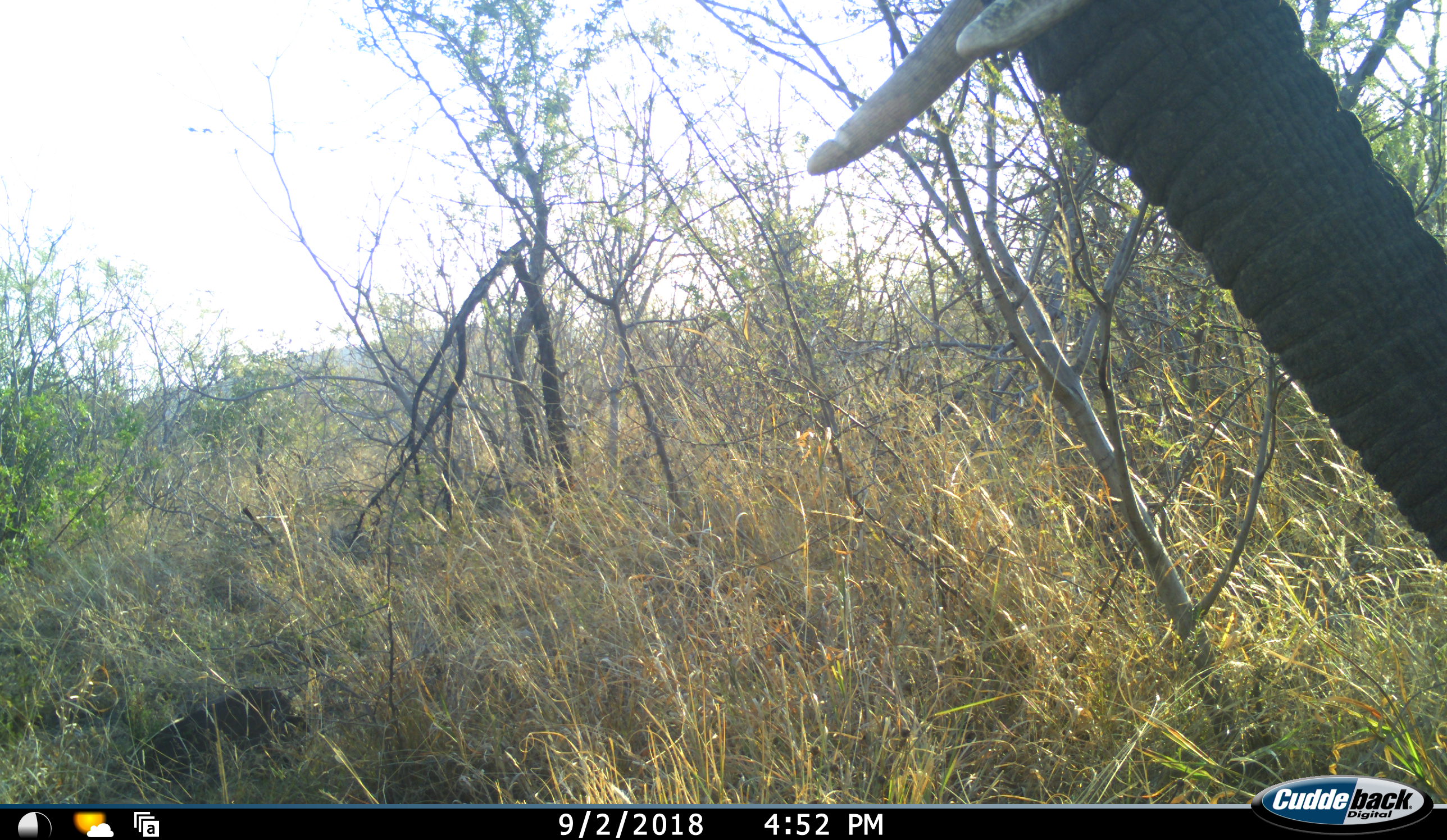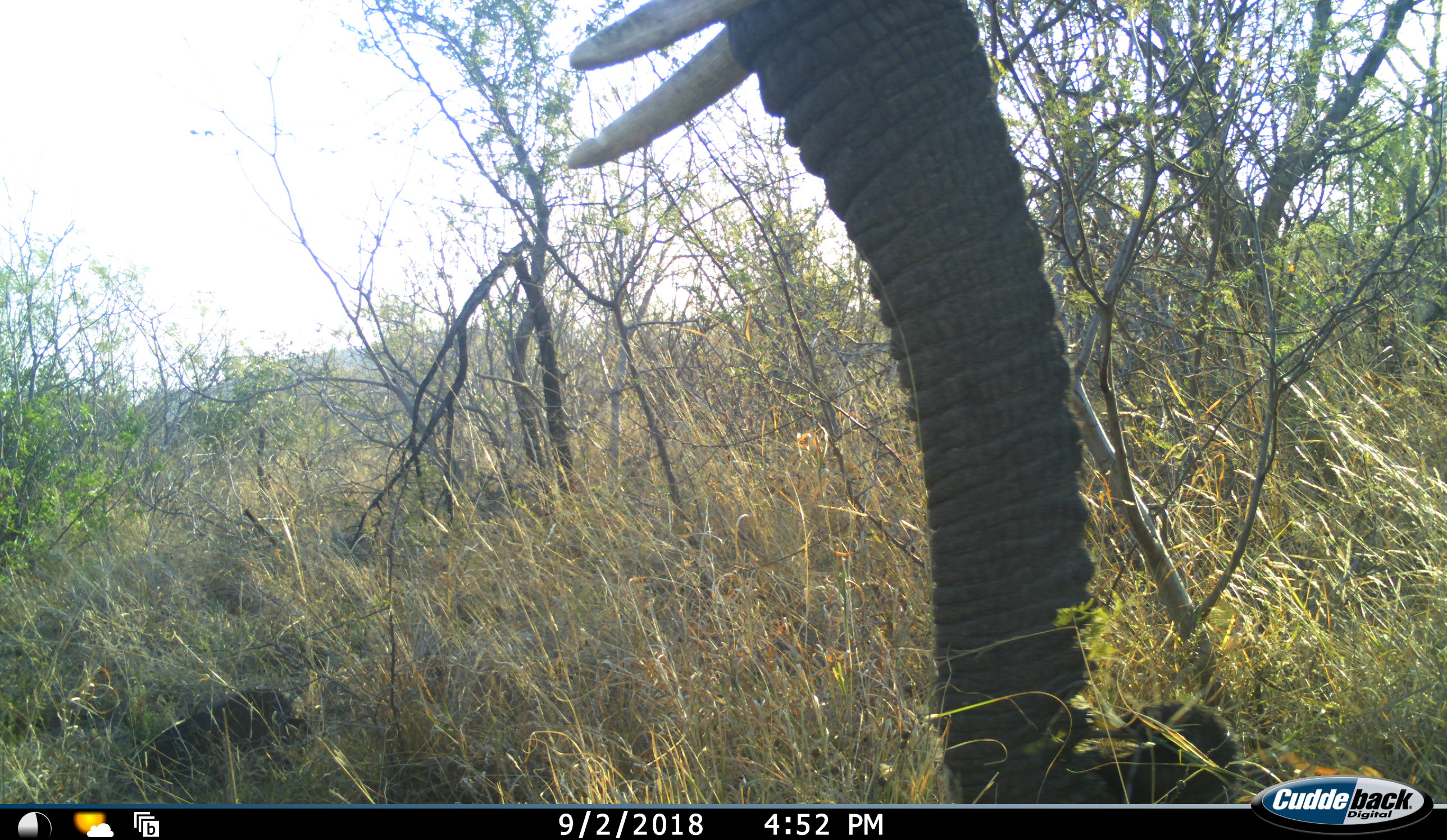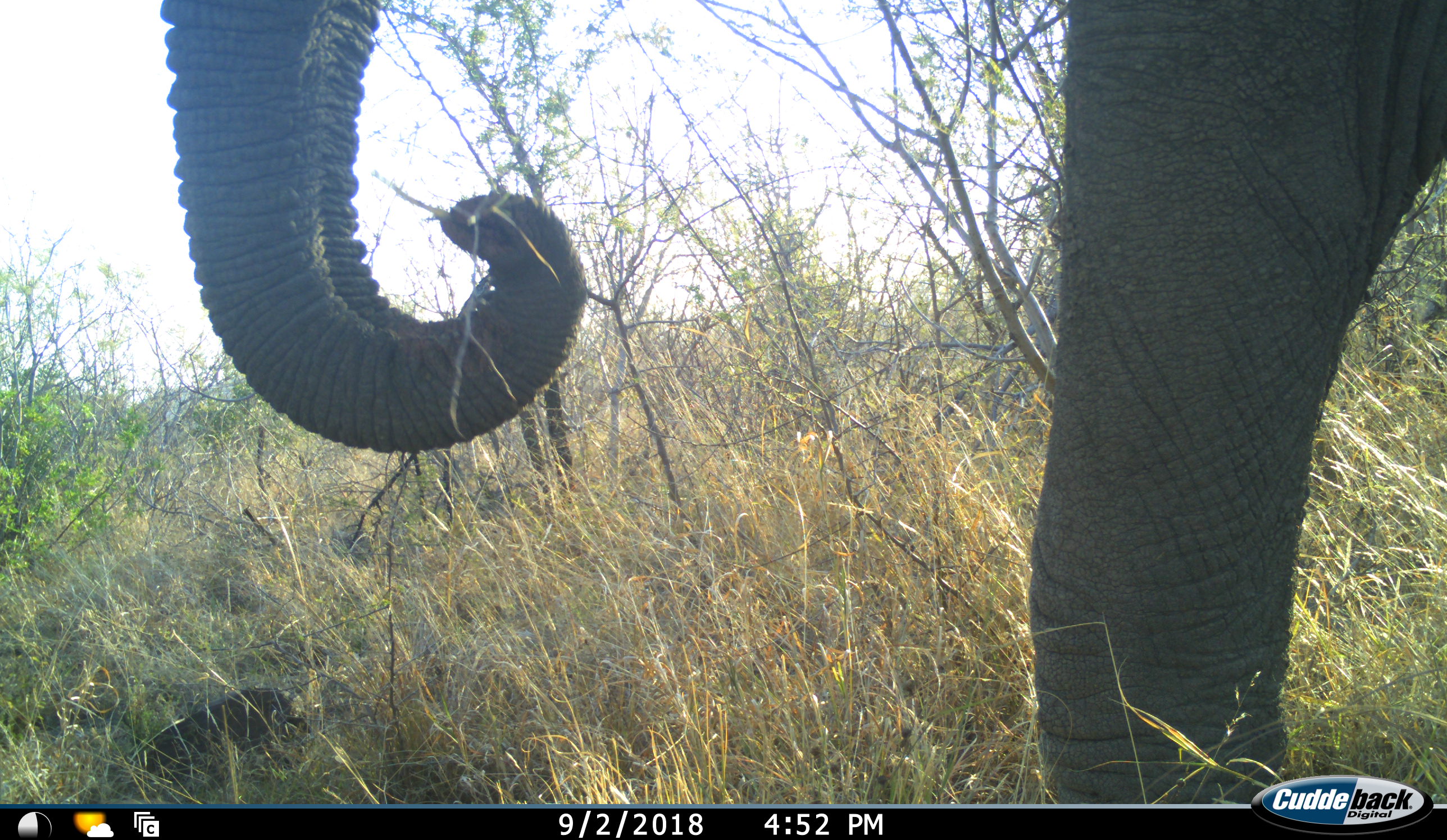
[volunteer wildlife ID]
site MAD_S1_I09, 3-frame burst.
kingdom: Animalia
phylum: Chordata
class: Mammalia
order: Proboscidea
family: Elephantidae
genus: Loxodonta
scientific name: Loxodonta africana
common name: african bush elephant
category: elephant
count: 1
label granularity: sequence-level